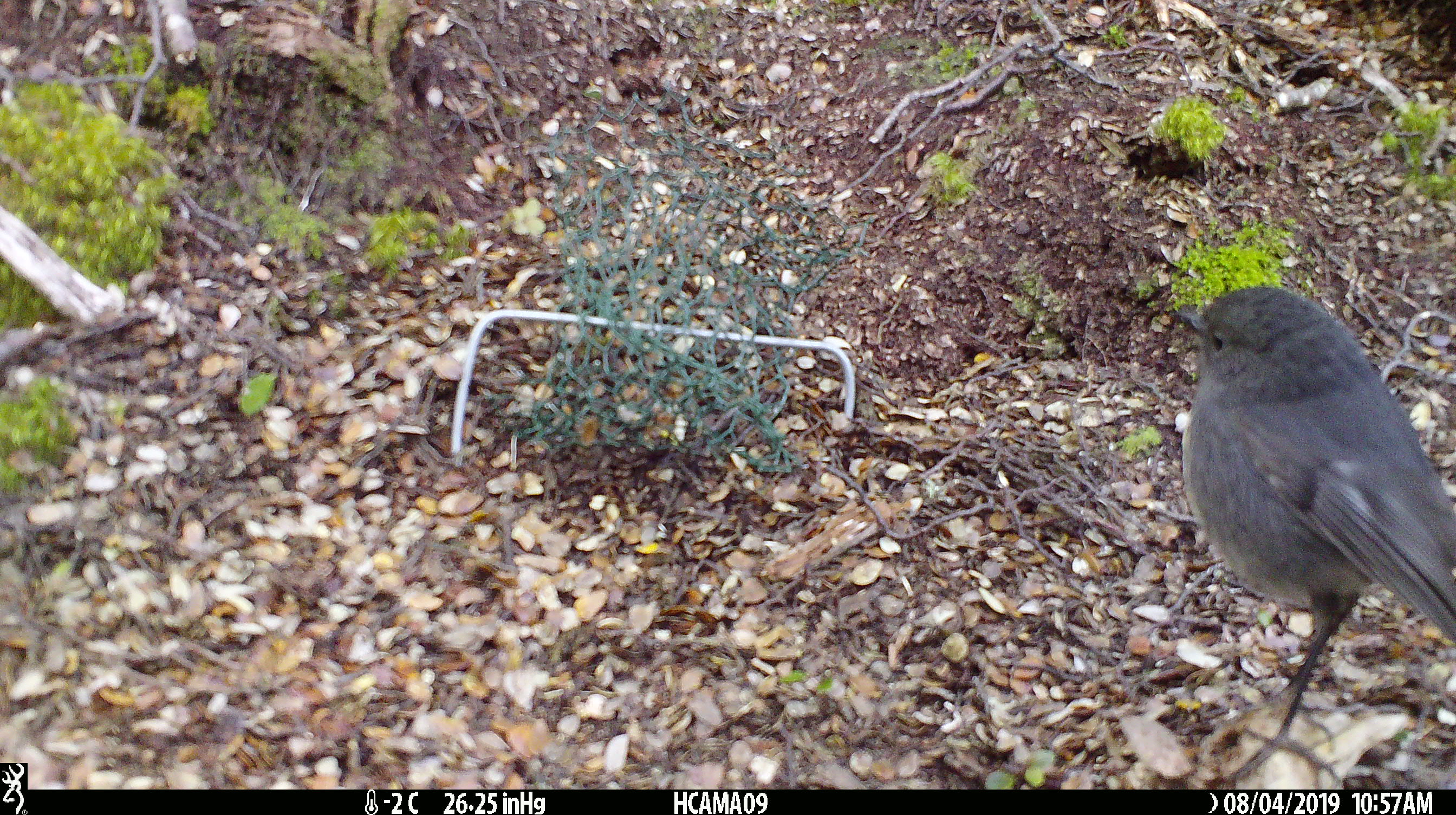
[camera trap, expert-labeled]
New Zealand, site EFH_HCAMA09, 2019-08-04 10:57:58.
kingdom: Animalia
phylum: Chordata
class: Aves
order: Passeriformes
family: Petroicidae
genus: Petroica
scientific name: Petroica australis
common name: new zealand robin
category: robin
Robin (new zealand robin) (Petroica australis).